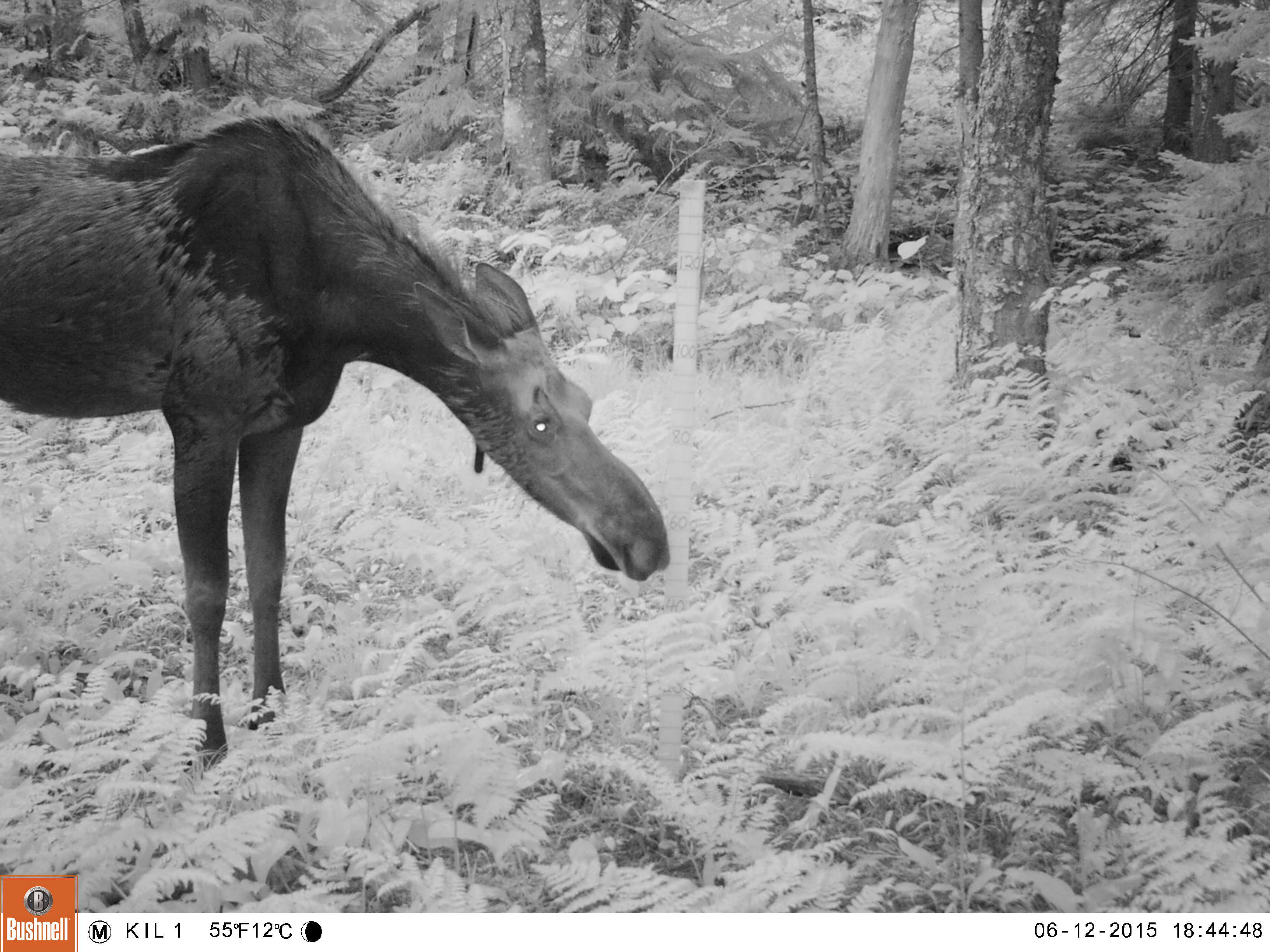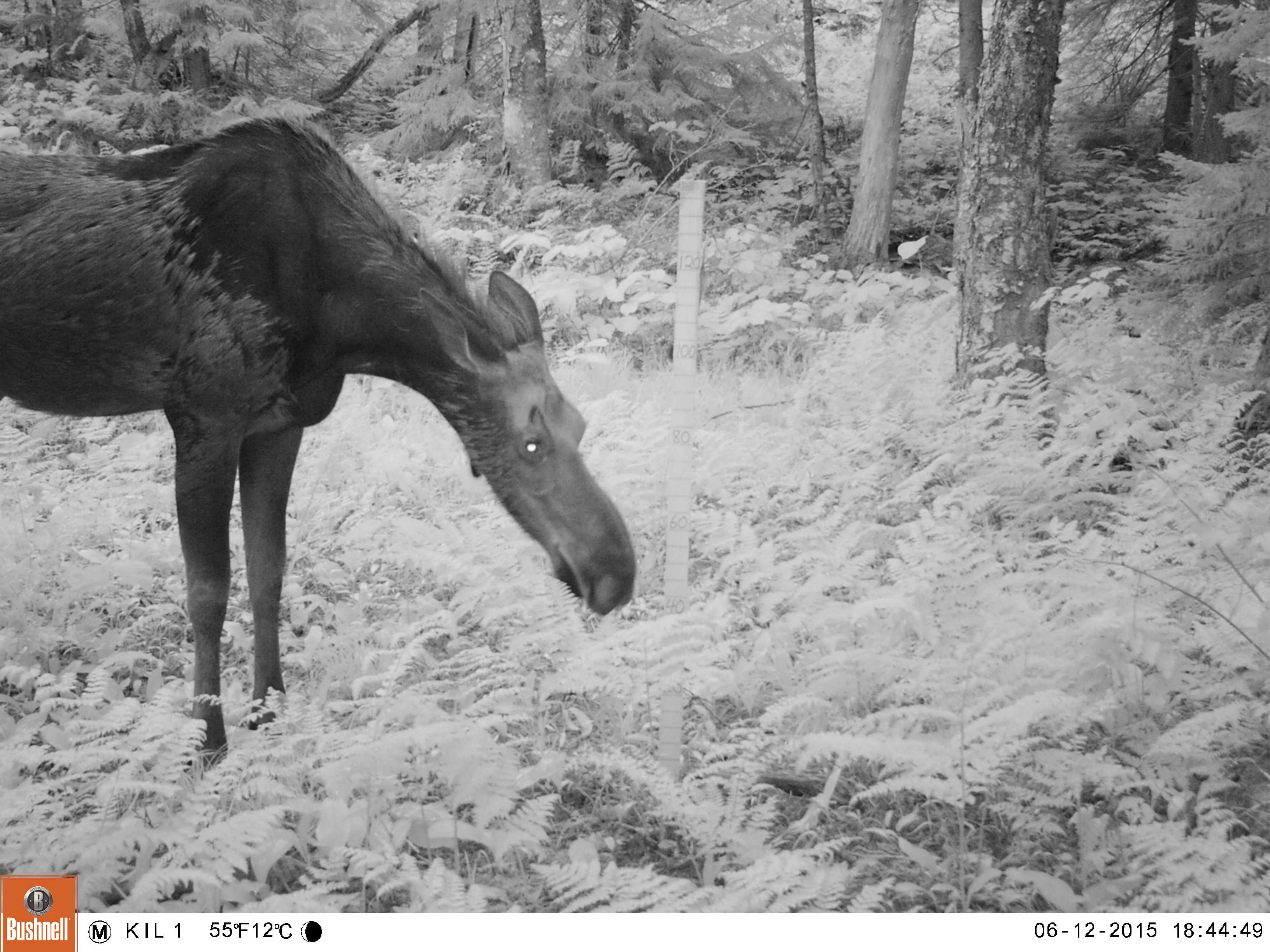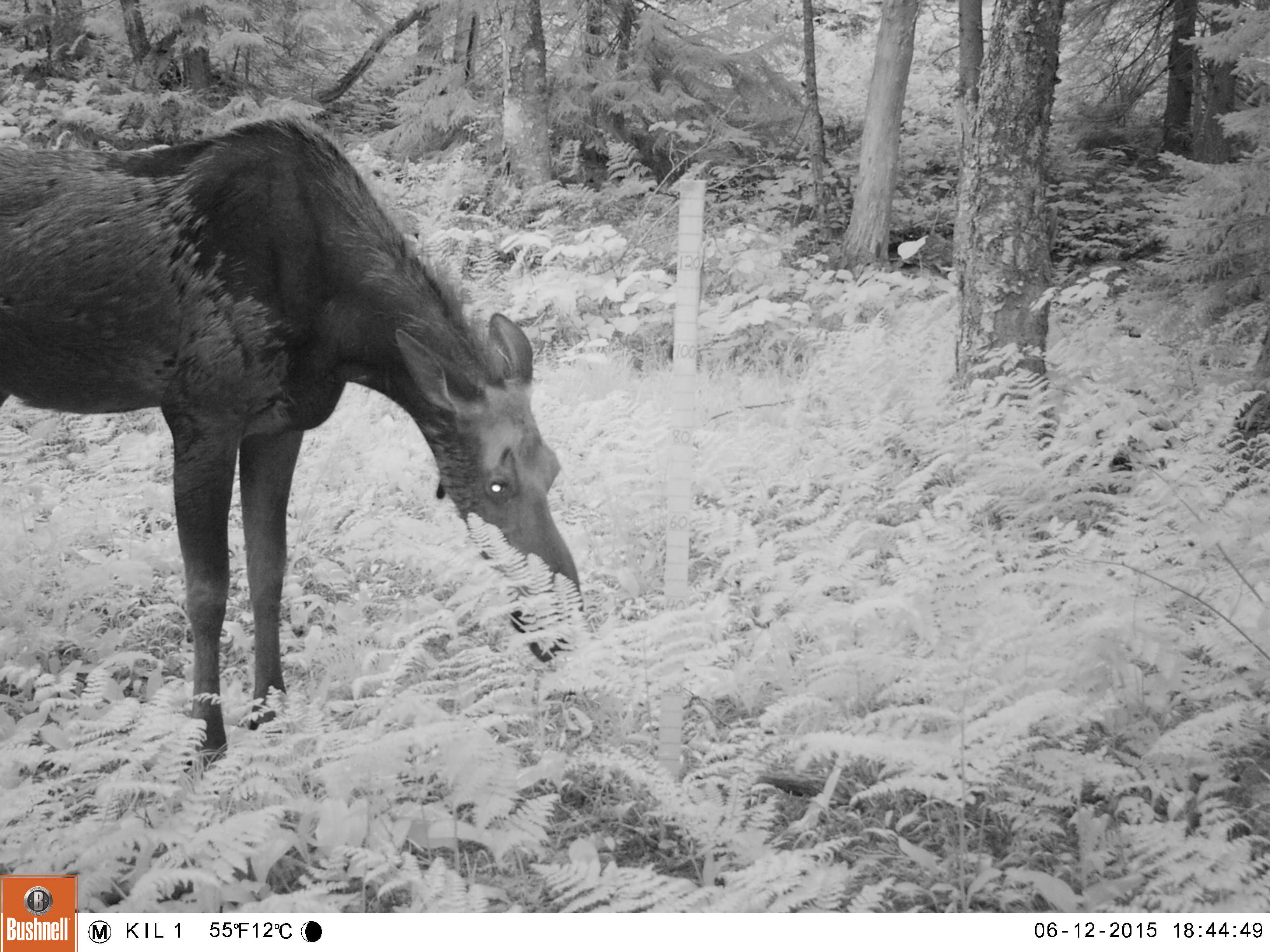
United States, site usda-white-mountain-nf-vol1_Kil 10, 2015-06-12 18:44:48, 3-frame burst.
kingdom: Animalia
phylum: Chordata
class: Mammalia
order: Artiodactyla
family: Cervidae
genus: Alces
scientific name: Alces alces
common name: moose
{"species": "moose (Alces alces)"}